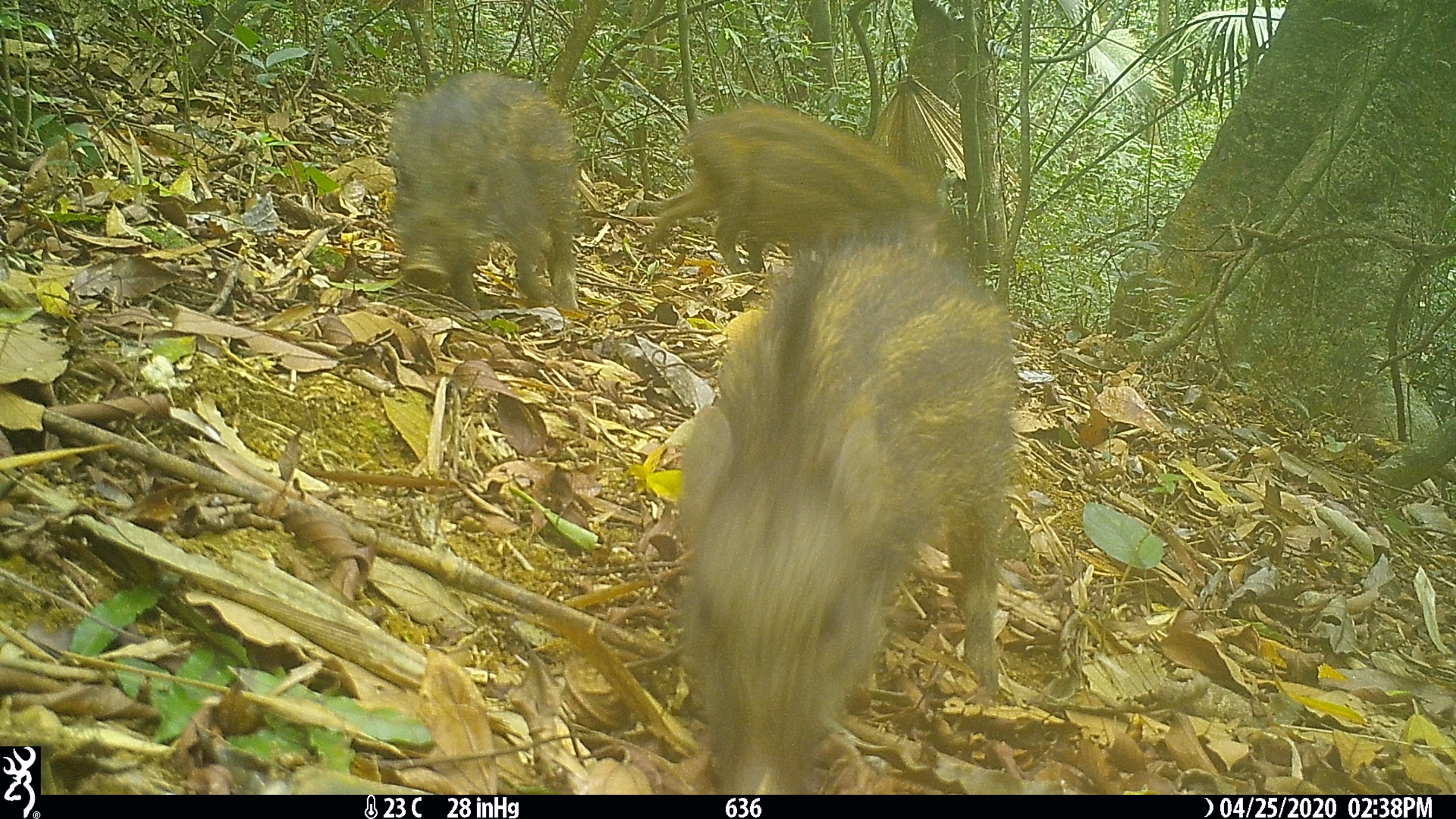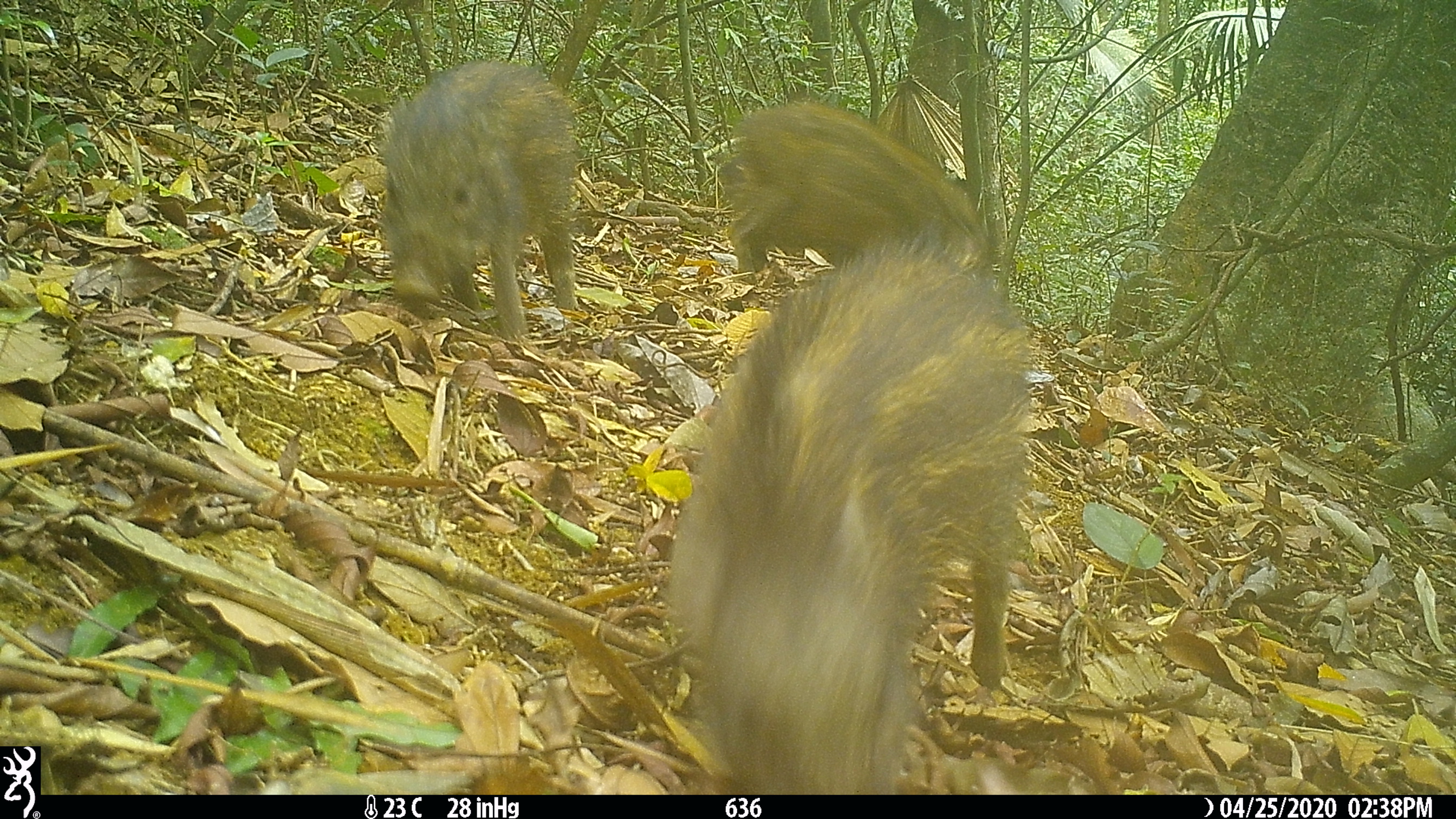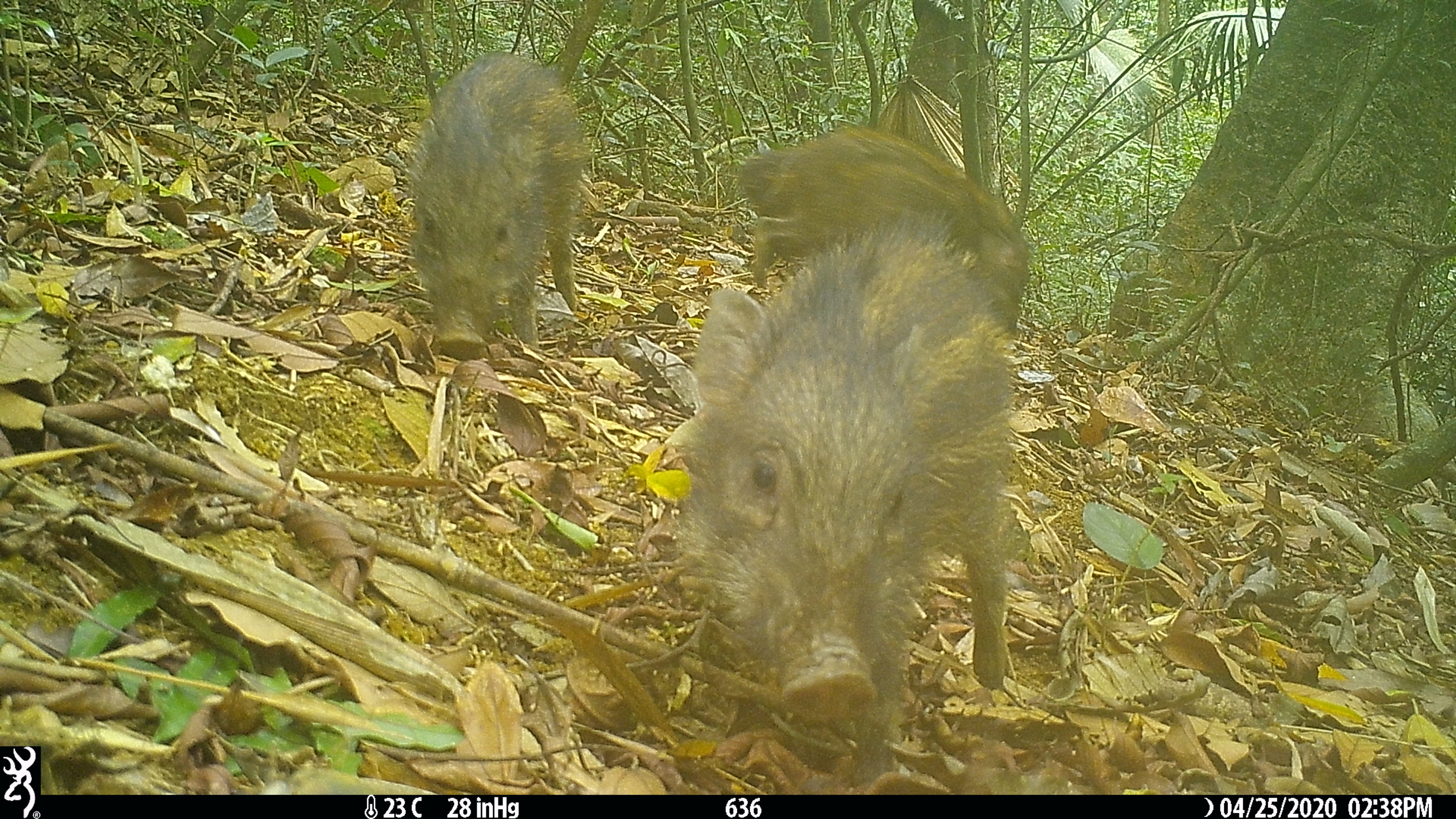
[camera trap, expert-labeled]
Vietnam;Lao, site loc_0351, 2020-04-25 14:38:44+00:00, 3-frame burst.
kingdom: Animalia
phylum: Chordata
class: Mammalia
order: Artiodactyla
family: Suidae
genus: Sus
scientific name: Sus scrofa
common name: eurasian wild pig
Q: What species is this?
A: Eurasian wild pig (Sus scrofa).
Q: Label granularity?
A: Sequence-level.